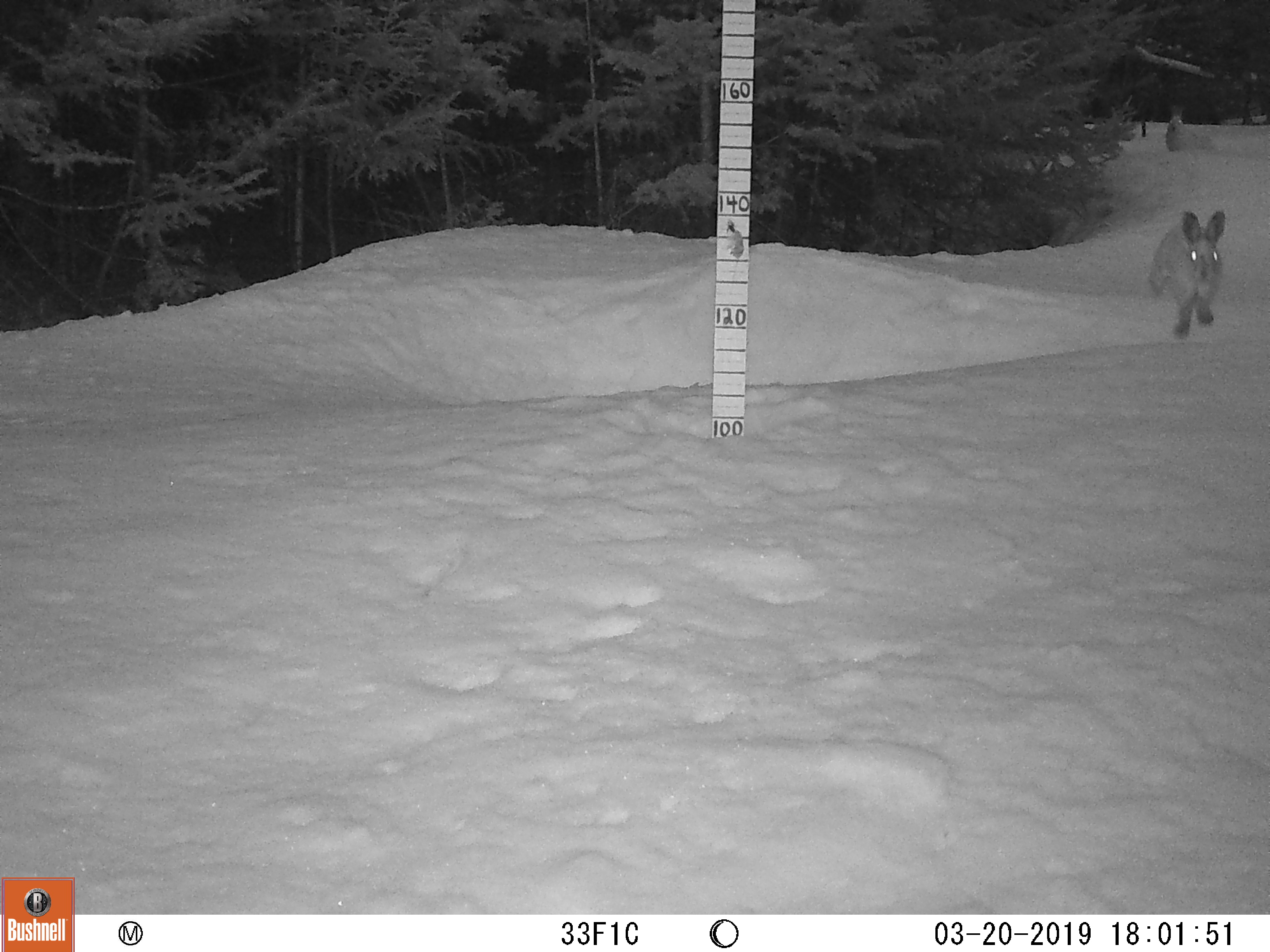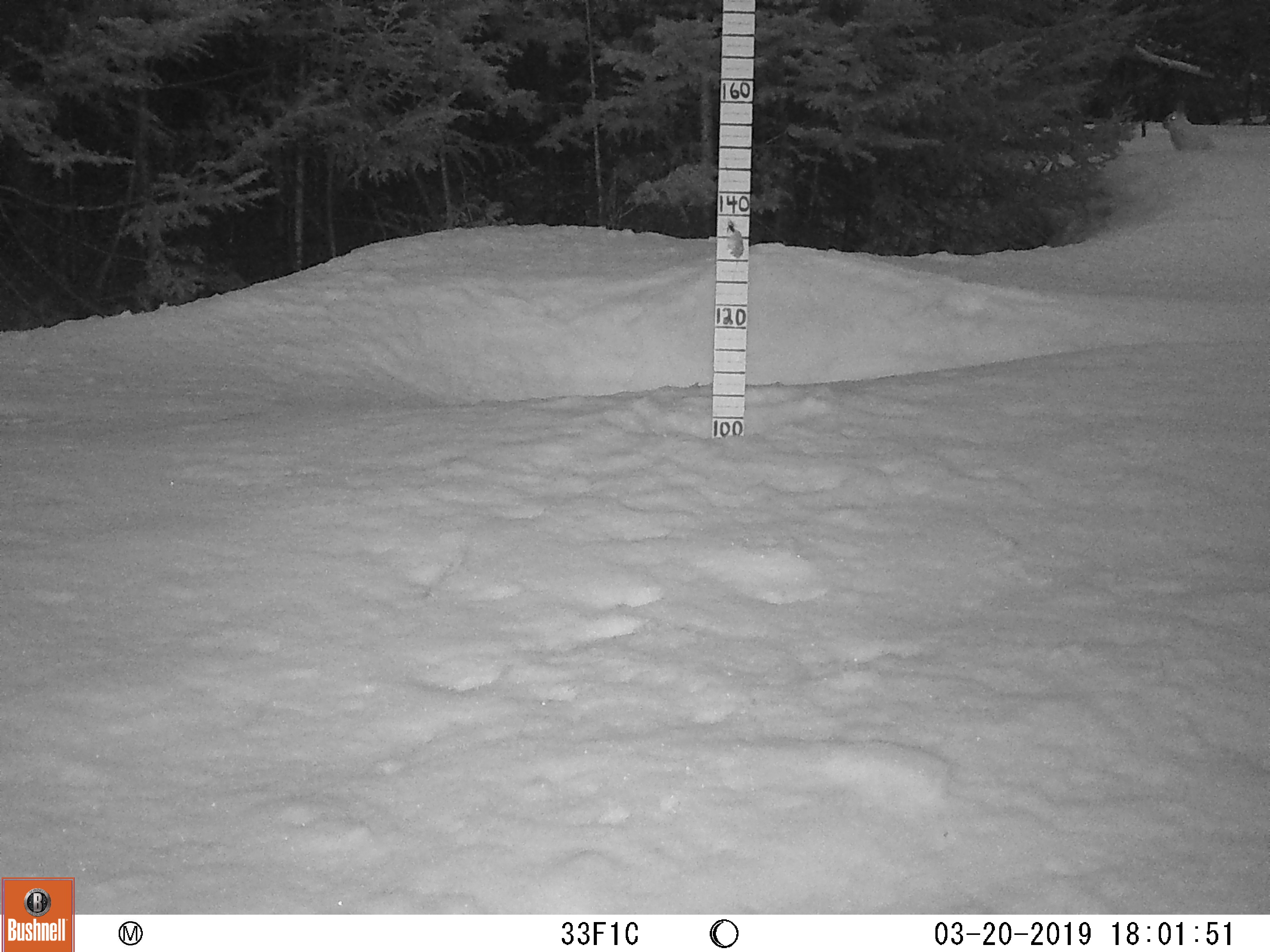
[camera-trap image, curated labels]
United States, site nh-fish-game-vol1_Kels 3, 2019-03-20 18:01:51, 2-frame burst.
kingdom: Animalia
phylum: Chordata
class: Mammalia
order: Lagomorpha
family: Leporidae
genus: Lepus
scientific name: Lepus americanus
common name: snowshoe hare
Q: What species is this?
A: Snowshoe hare (Lepus americanus).